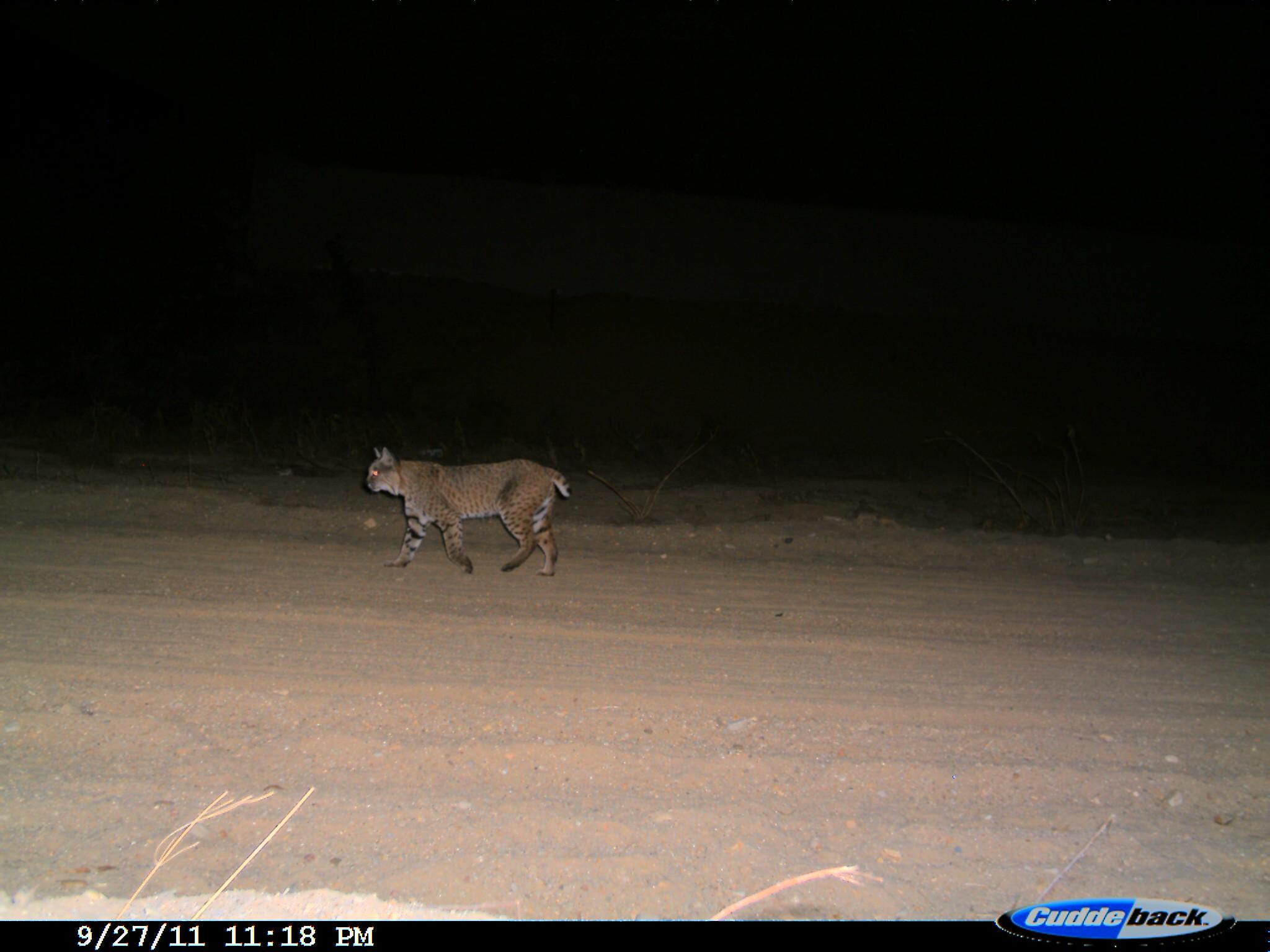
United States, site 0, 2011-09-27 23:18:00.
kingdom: Animalia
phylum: Chordata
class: Mammalia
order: Carnivora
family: Felidae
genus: Lynx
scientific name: Lynx rufus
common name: bobcat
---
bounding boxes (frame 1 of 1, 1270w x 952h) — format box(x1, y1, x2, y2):
bobcat: box(359, 422, 581, 590)